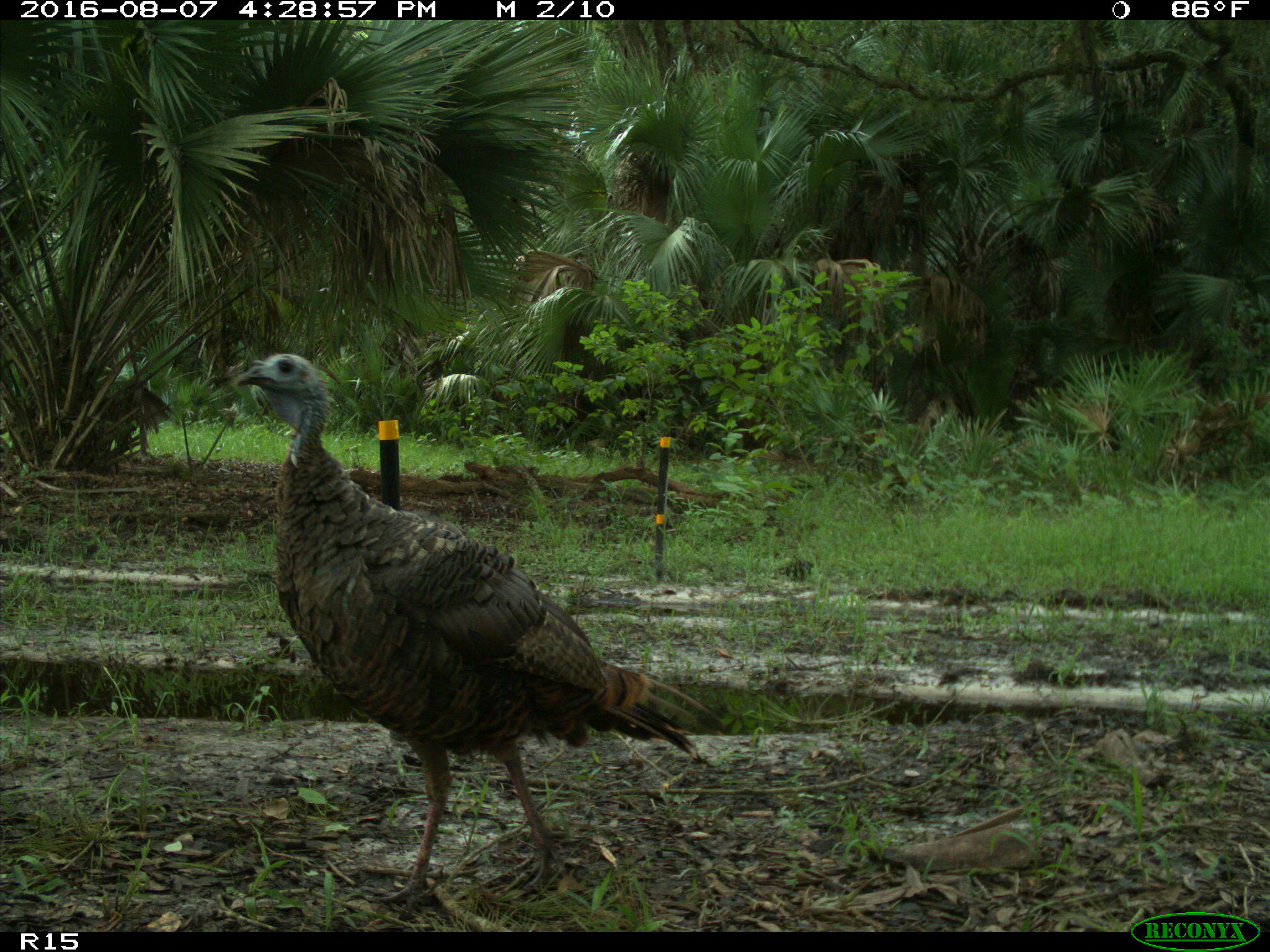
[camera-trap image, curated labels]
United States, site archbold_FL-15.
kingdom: Animalia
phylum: Chordata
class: Aves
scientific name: Aves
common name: birds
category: unidentified bird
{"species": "unidentified bird (birds) (Aves)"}